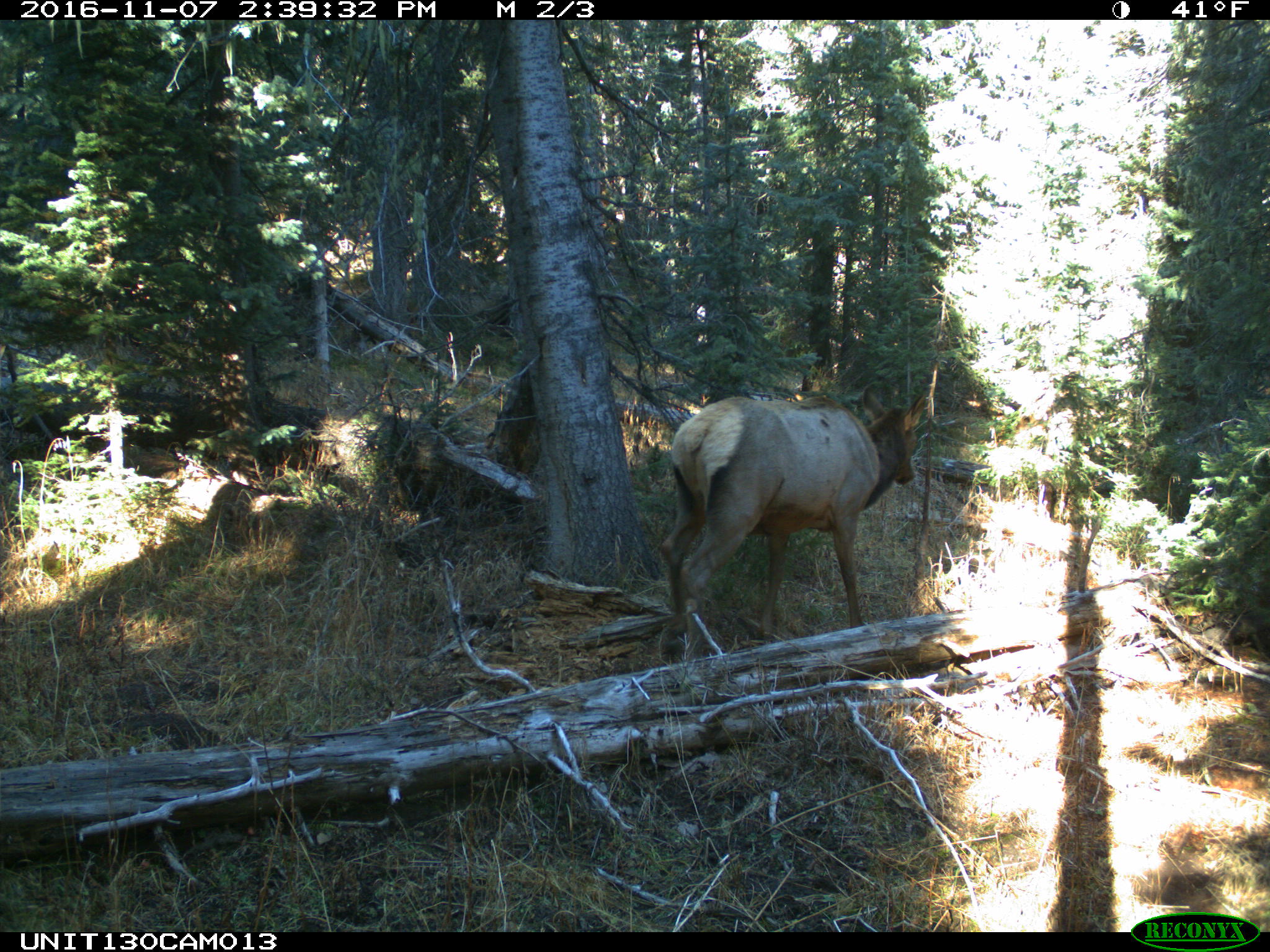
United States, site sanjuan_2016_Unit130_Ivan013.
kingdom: Animalia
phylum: Chordata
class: Mammalia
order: Artiodactyla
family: Cervidae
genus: Cervus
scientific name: Cervus elaphus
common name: red deer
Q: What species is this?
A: Cervus elaphus (red deer).